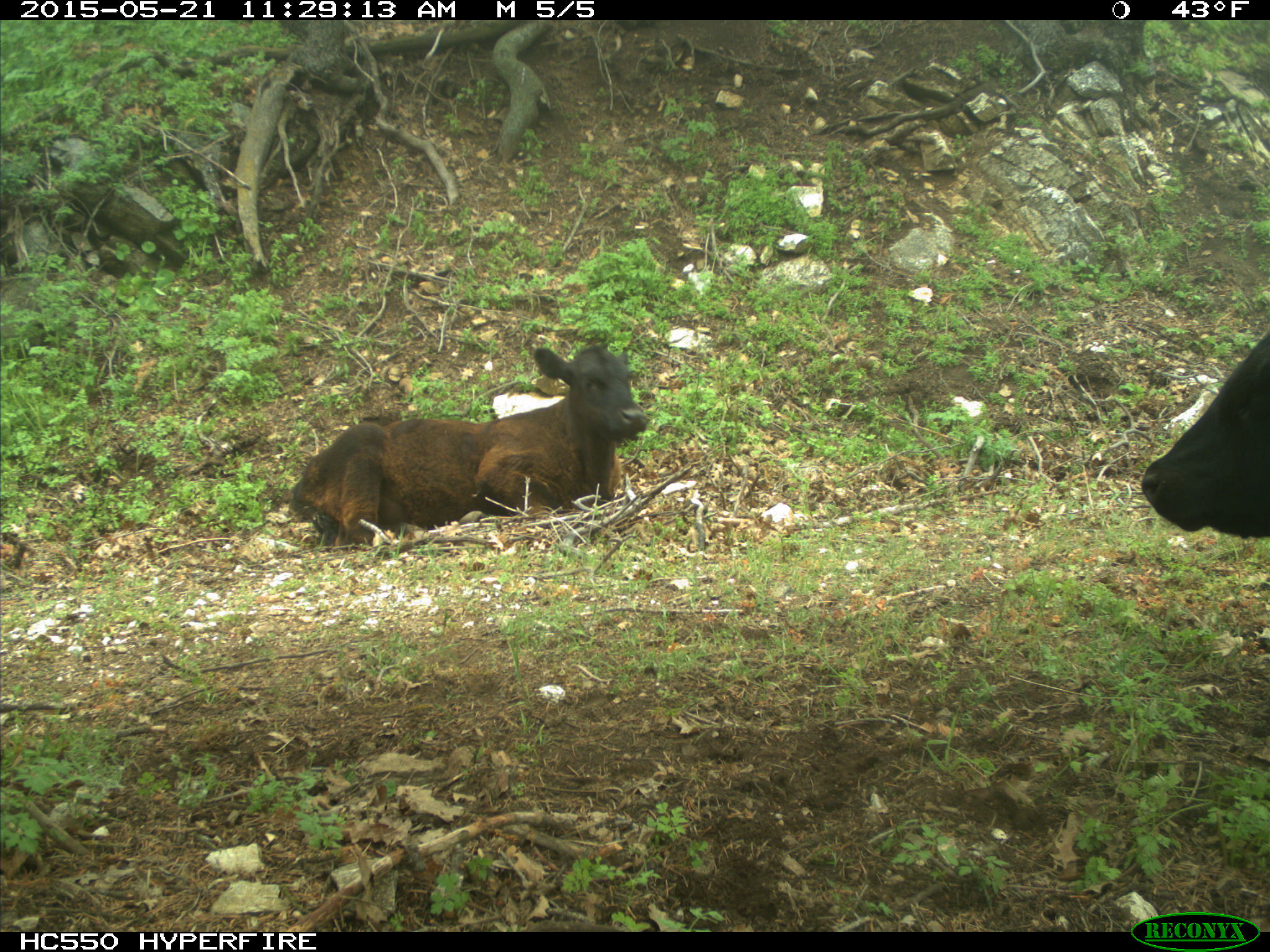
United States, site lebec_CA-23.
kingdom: Animalia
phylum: Chordata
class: Mammalia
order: Artiodactyla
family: Bovidae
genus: Bos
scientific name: Bos taurus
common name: domestic cow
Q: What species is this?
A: Bos taurus (domestic cow).